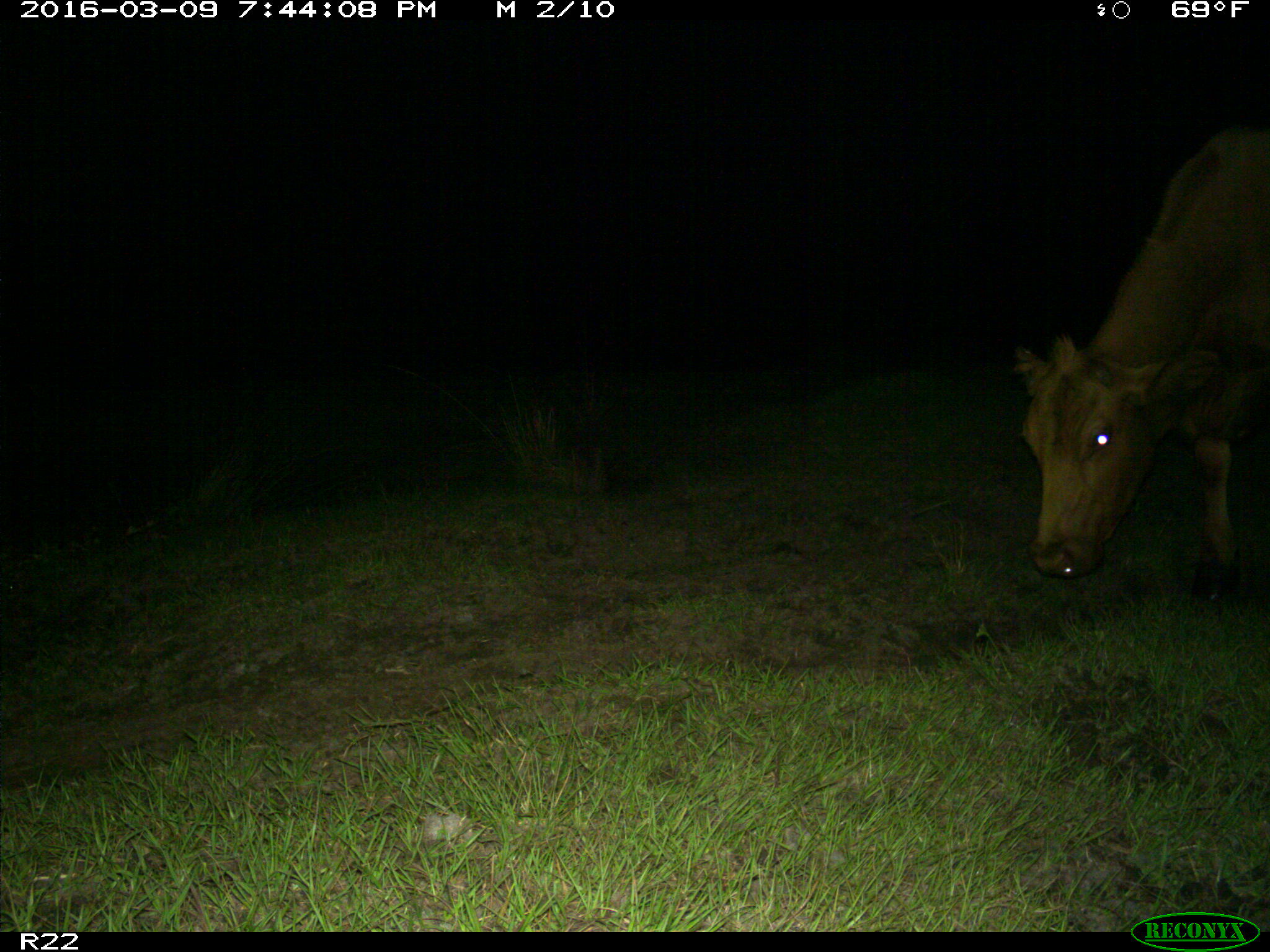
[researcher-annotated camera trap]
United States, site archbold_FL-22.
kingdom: Animalia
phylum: Chordata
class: Mammalia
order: Artiodactyla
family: Bovidae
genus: Bos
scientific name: Bos taurus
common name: domestic cow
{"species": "Bos taurus (domestic cow)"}